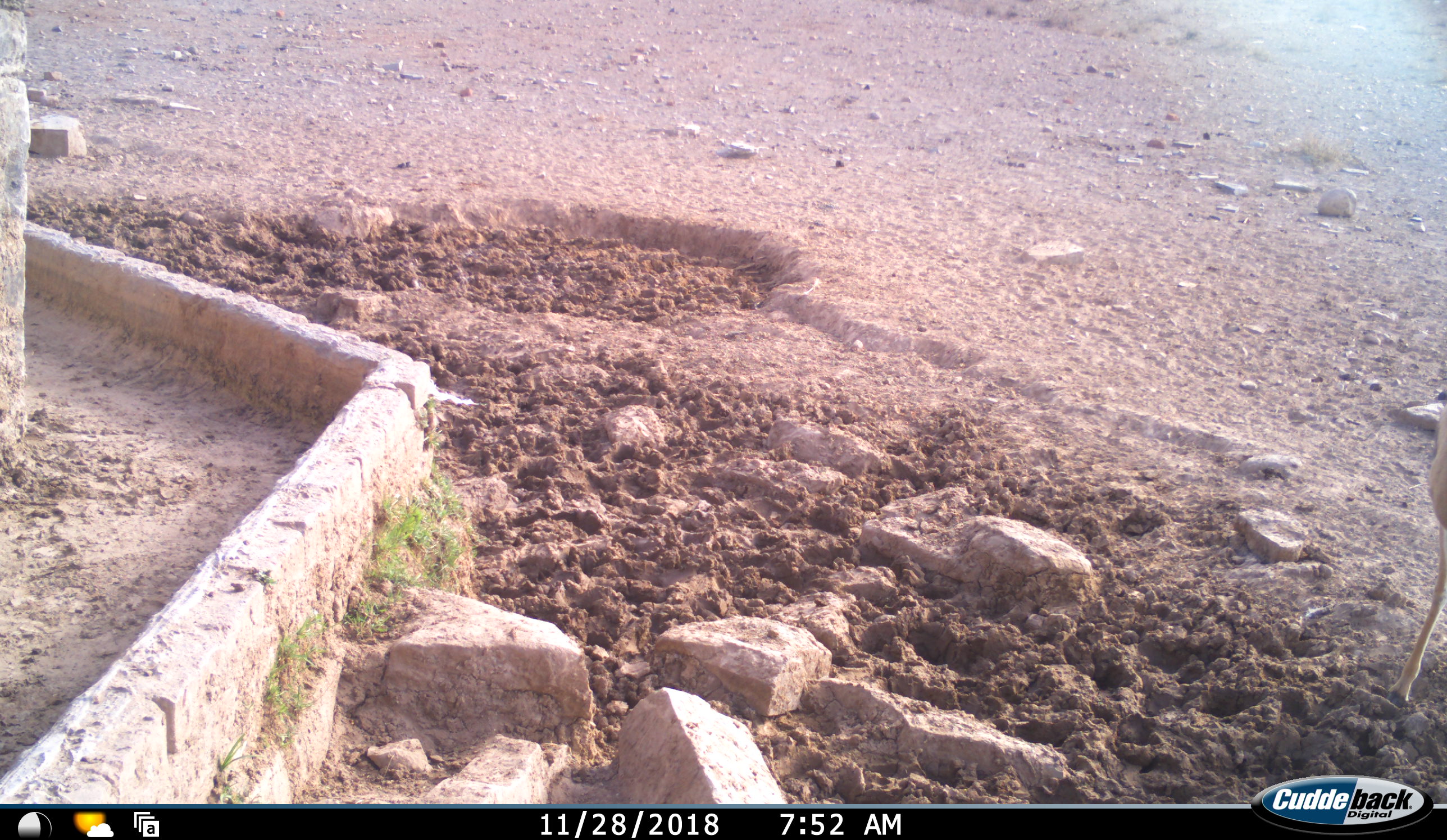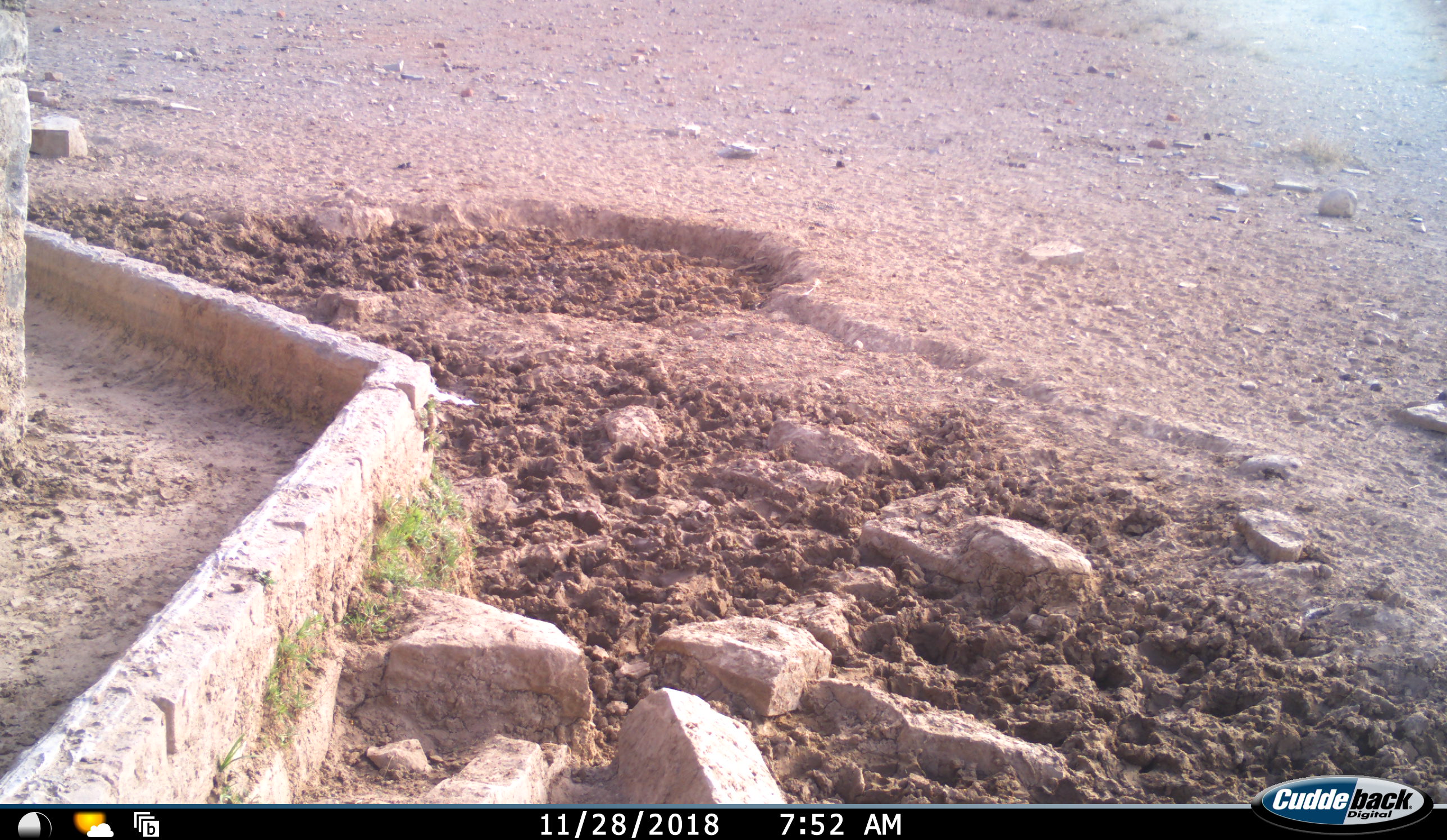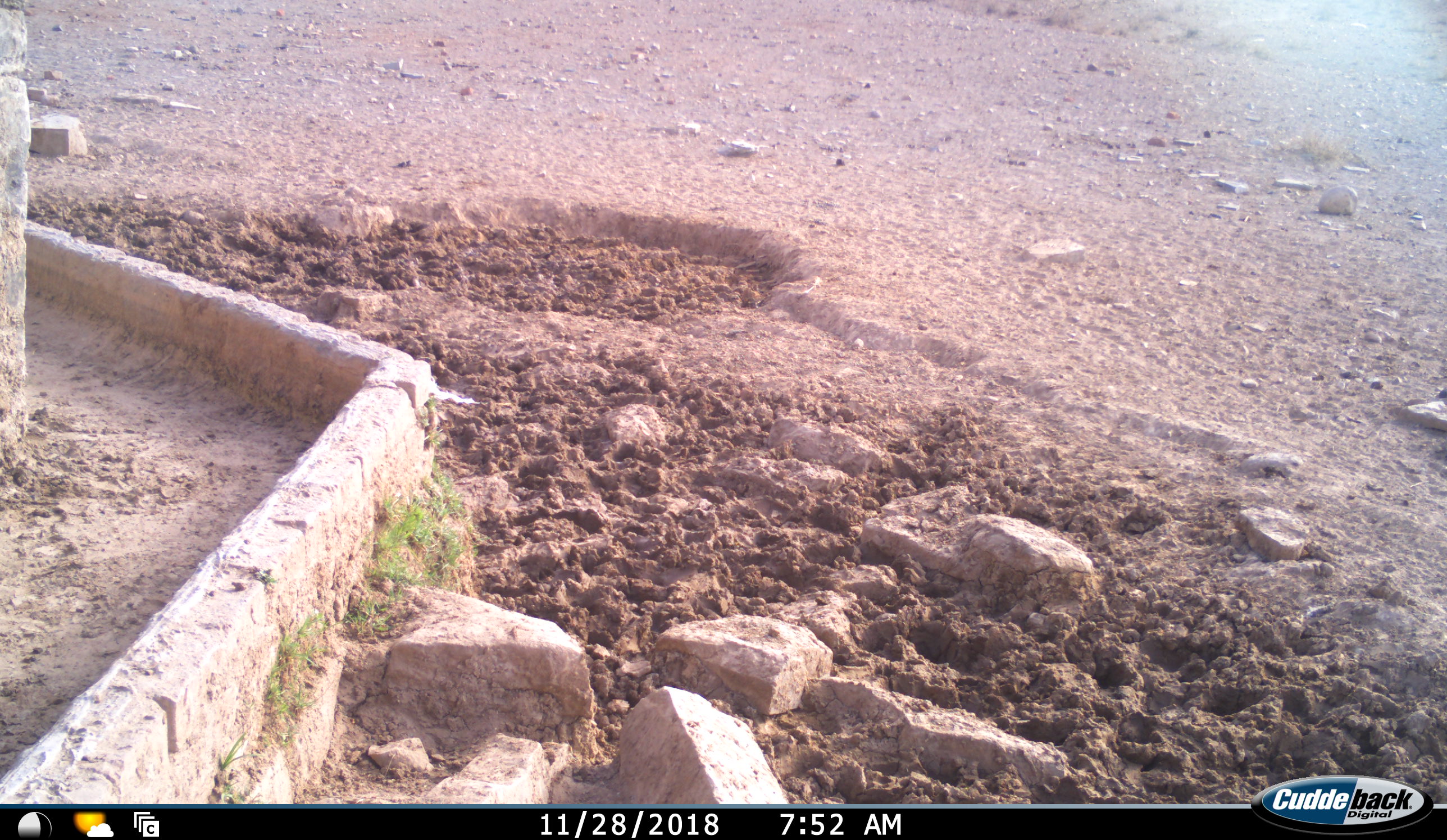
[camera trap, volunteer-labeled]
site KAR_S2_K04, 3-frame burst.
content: unidentified animal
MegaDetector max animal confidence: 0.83